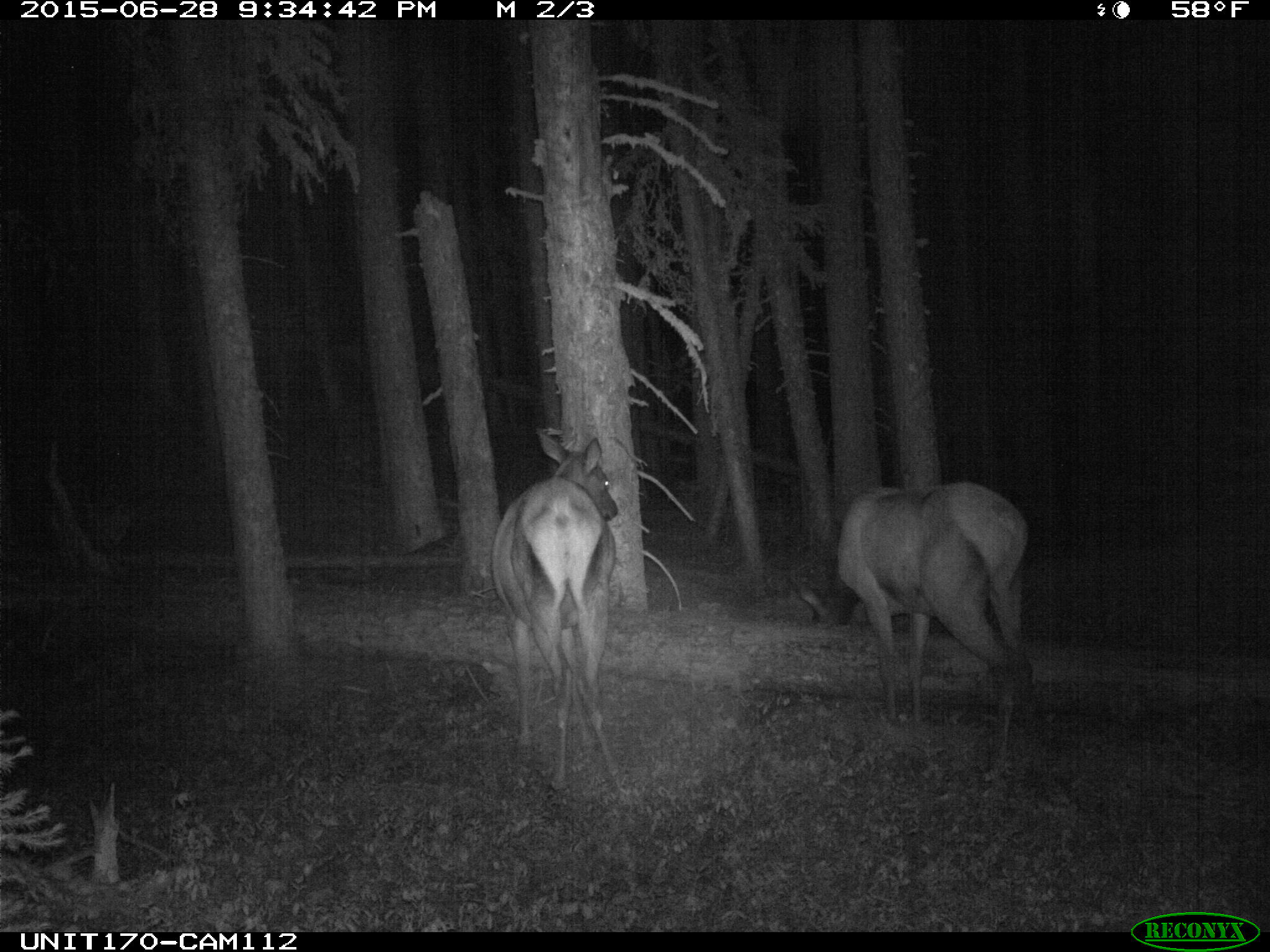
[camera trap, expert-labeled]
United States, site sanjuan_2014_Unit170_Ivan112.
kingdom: Animalia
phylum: Chordata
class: Mammalia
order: Artiodactyla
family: Cervidae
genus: Cervus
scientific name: Cervus elaphus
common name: red deer